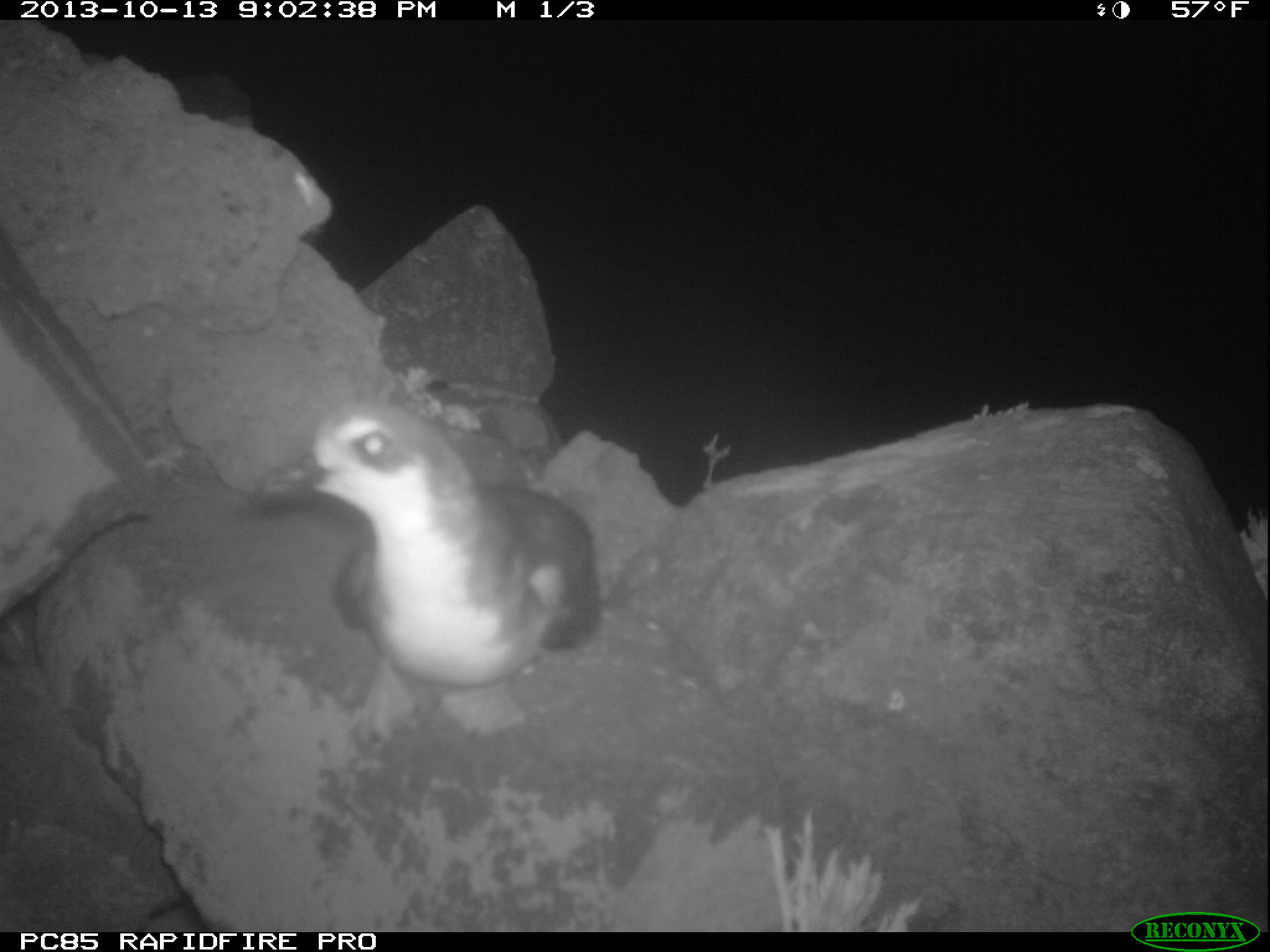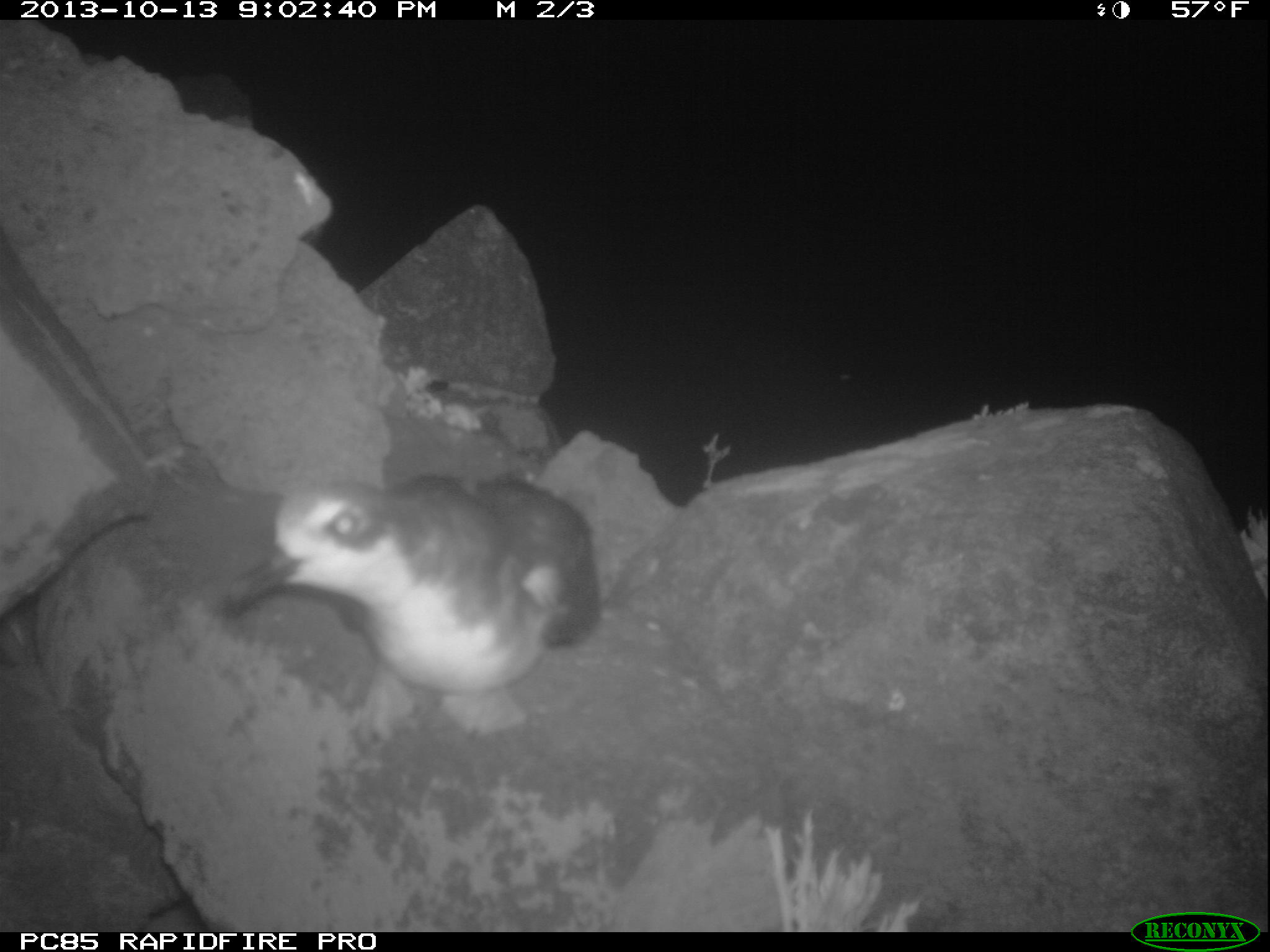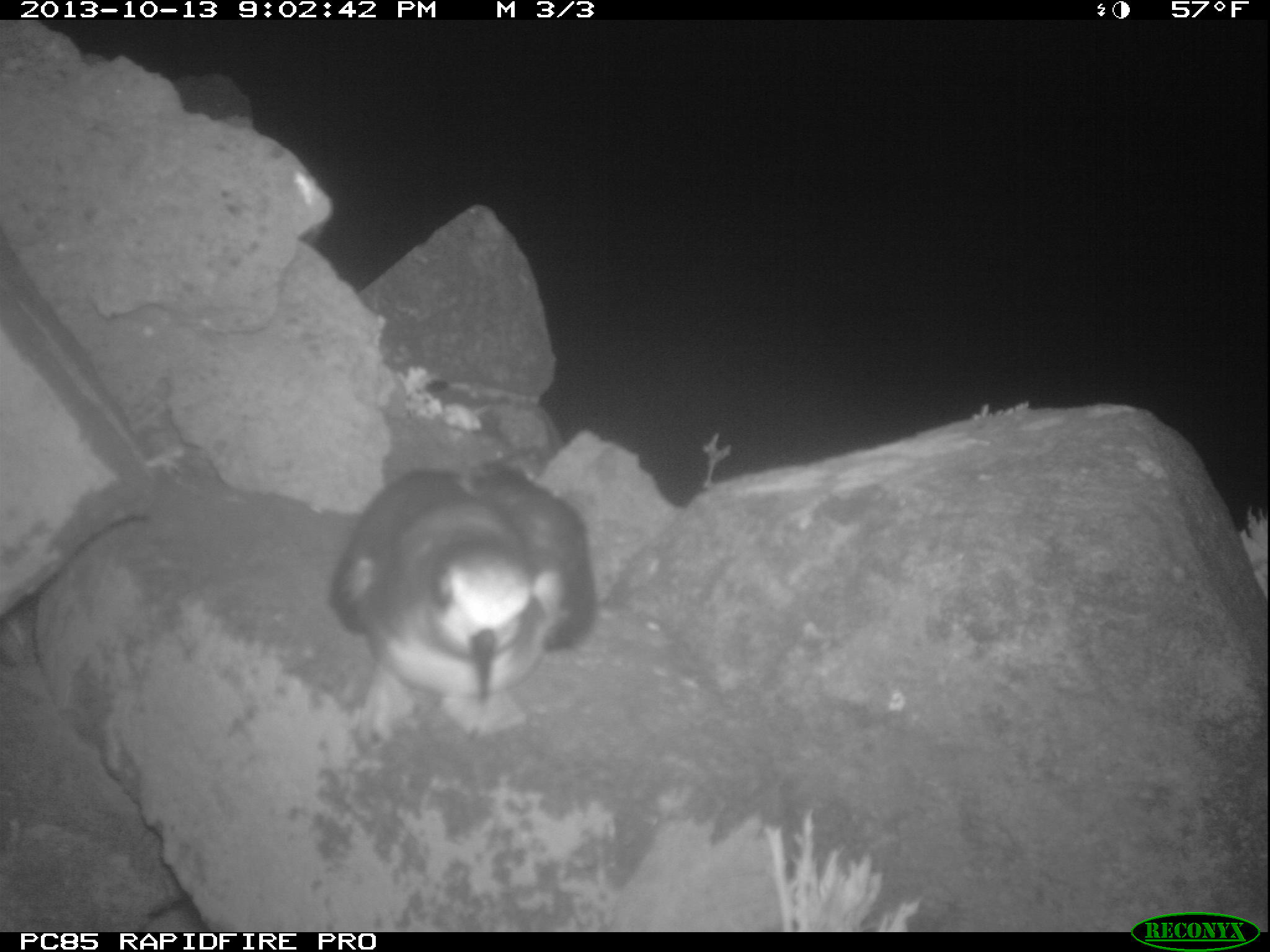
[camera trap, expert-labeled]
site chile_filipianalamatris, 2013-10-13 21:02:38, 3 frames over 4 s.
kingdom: Animalia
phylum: Chordata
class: Aves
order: Procellariiformes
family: Procellariidae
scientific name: Procellariidae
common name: petrel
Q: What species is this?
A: Petrel (Procellariidae).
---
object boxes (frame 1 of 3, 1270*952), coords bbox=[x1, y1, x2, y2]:
petrel: bbox=[242, 396, 601, 741]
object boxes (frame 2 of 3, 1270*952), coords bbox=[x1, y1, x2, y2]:
petrel: bbox=[205, 471, 601, 735]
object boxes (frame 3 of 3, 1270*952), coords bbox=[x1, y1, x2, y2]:
petrel: bbox=[326, 462, 595, 742]